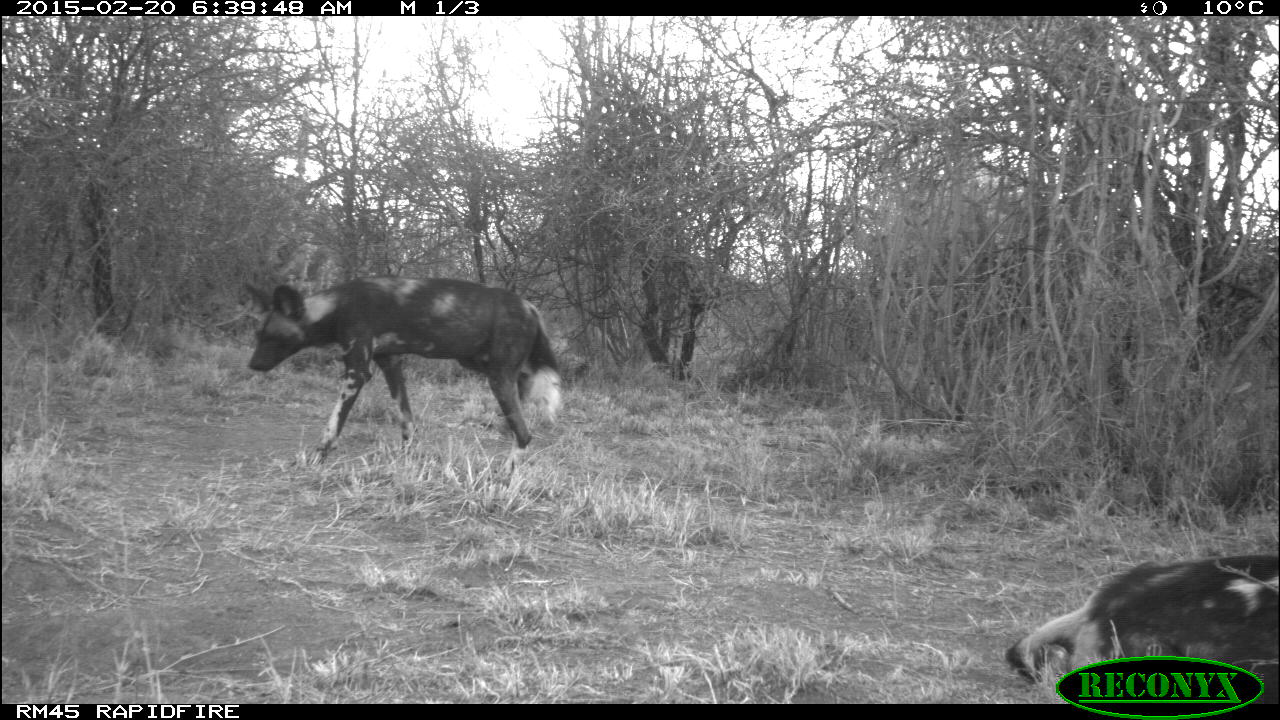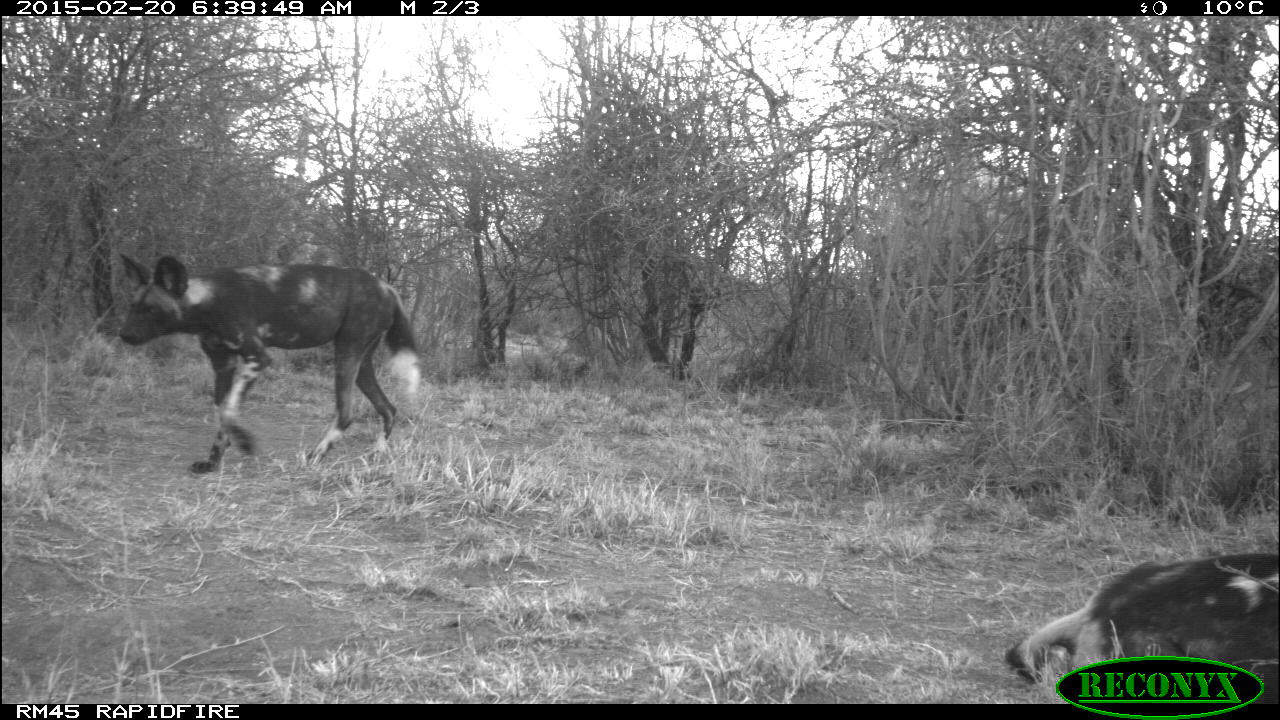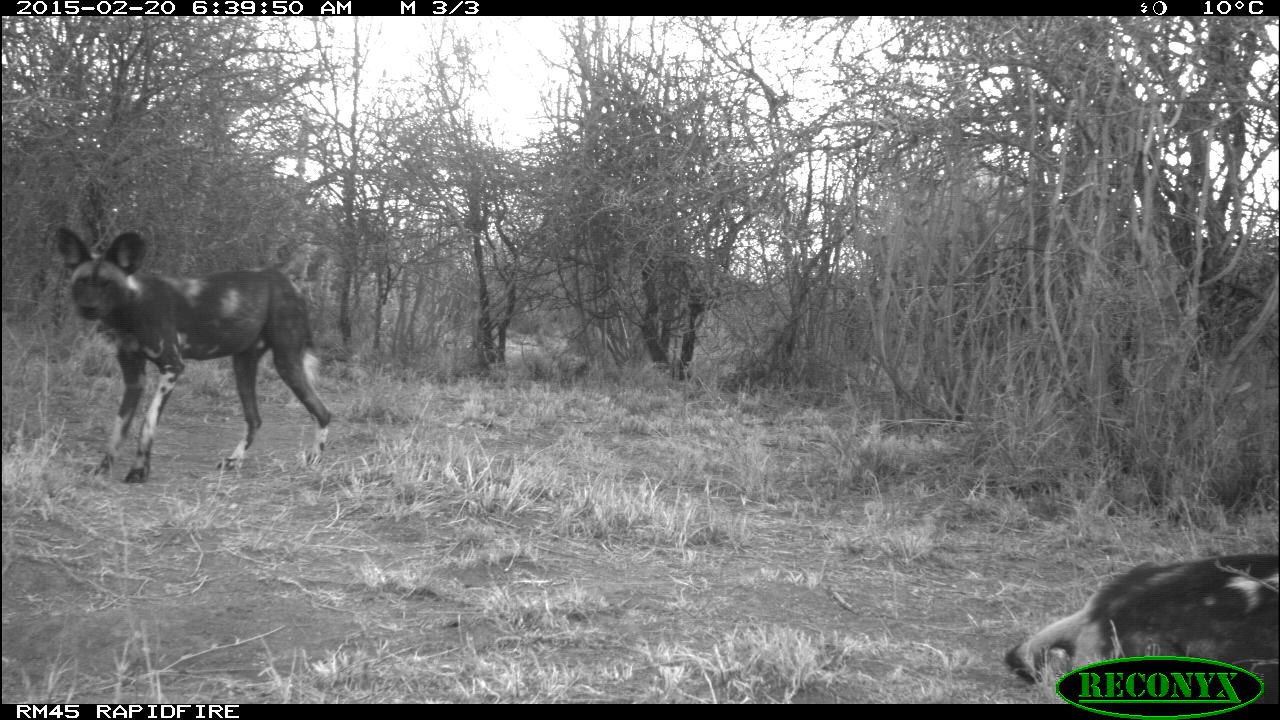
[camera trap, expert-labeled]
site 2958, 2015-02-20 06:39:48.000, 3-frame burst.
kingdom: Animalia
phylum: Chordata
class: Mammalia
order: Carnivora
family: Canidae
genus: Lycaon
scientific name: Lycaon pictus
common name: african wild dog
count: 2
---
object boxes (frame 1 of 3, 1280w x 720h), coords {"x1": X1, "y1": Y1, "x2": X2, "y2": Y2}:
lycaon pictus: {"x1": 244, "y1": 275, "x2": 562, "y2": 467}; {"x1": 1006, "y1": 554, "x2": 1279, "y2": 704}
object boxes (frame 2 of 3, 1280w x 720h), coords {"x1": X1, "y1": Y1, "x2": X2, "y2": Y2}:
lycaon pictus: {"x1": 118, "y1": 252, "x2": 422, "y2": 474}; {"x1": 1005, "y1": 552, "x2": 1279, "y2": 704}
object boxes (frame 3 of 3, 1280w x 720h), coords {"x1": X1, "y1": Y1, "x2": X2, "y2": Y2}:
lycaon pictus: {"x1": 57, "y1": 227, "x2": 332, "y2": 484}; {"x1": 1005, "y1": 556, "x2": 1280, "y2": 704}